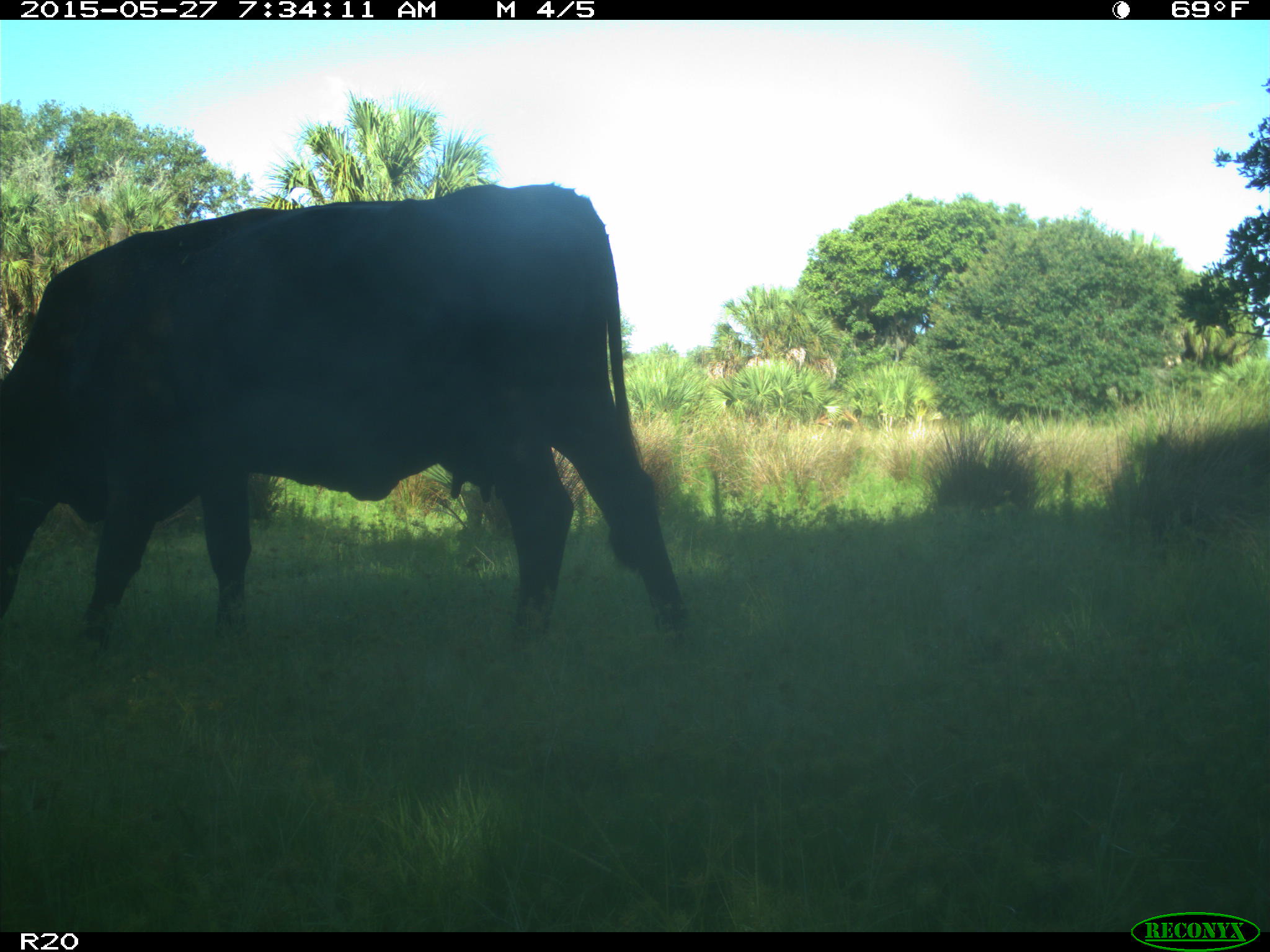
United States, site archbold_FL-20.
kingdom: Animalia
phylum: Chordata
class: Mammalia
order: Artiodactyla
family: Bovidae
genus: Bos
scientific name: Bos taurus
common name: domestic cow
Bos taurus (domestic cow).